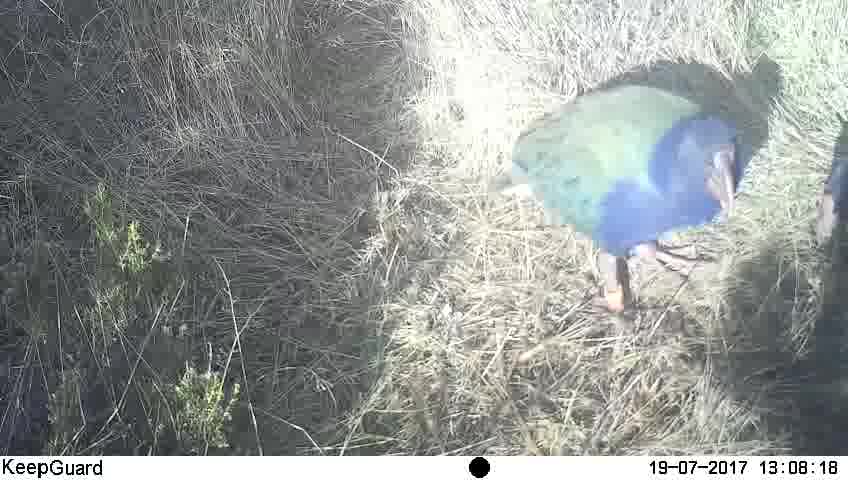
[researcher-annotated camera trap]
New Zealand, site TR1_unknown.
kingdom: Animalia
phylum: Chordata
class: Aves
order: Gruiformes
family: Rallidae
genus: Porphyrio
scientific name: Porphyrio mantelli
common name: takahe